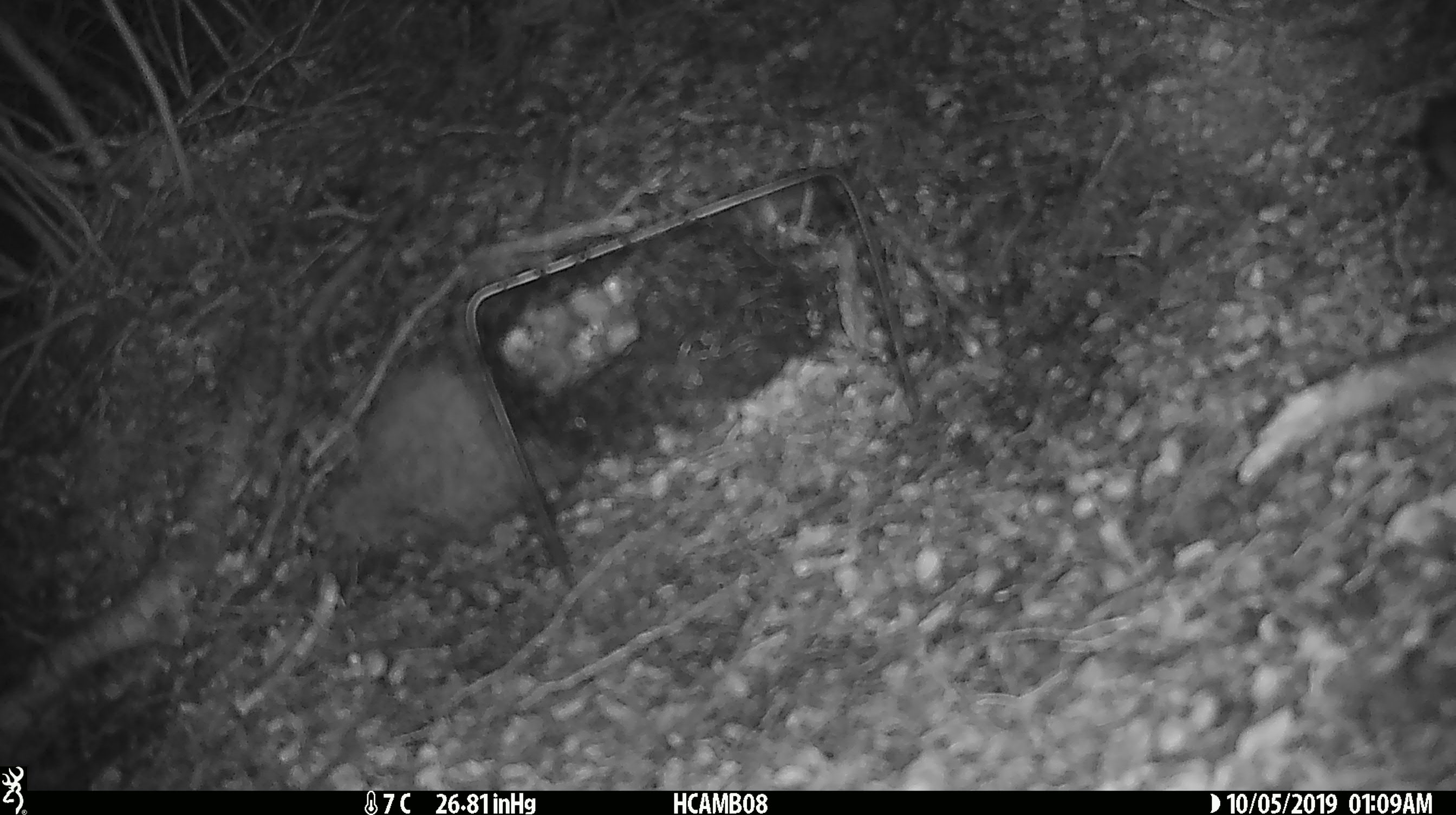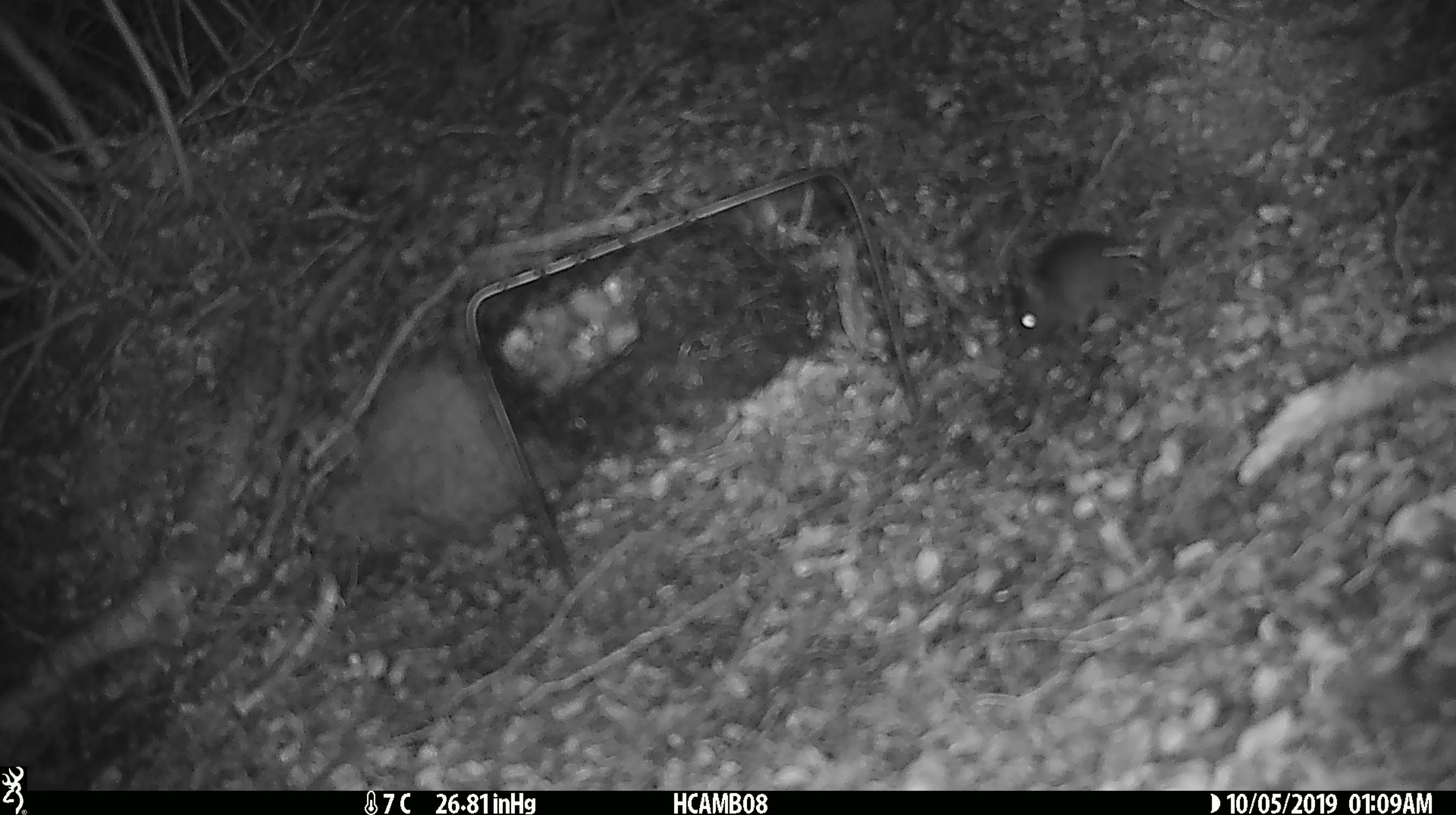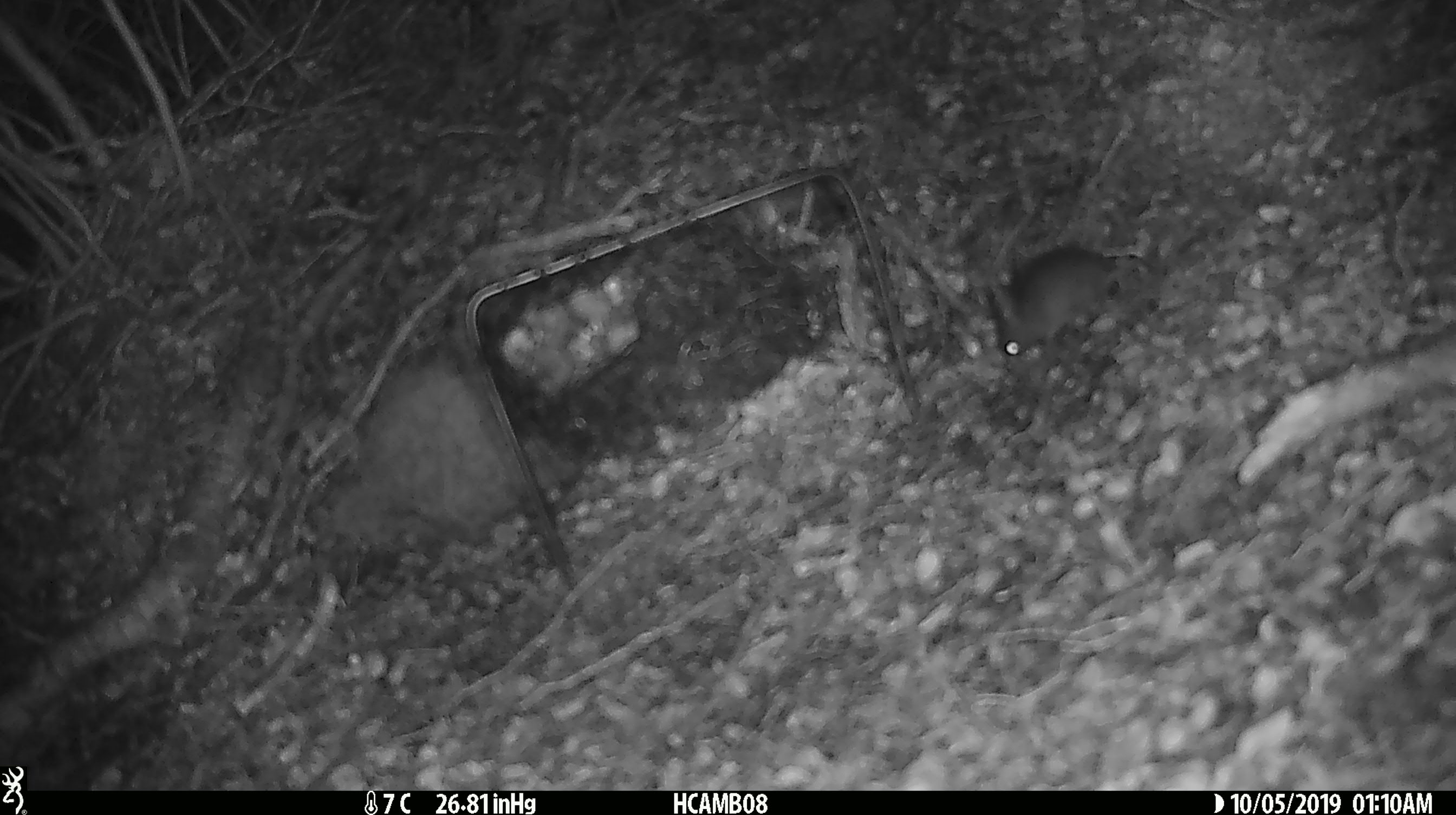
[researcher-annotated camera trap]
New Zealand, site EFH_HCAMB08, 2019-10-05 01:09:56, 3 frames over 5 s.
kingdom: Animalia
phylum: Chordata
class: Mammalia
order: Rodentia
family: Muridae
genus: Mus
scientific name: Mus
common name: mouse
Mouse (Mus).